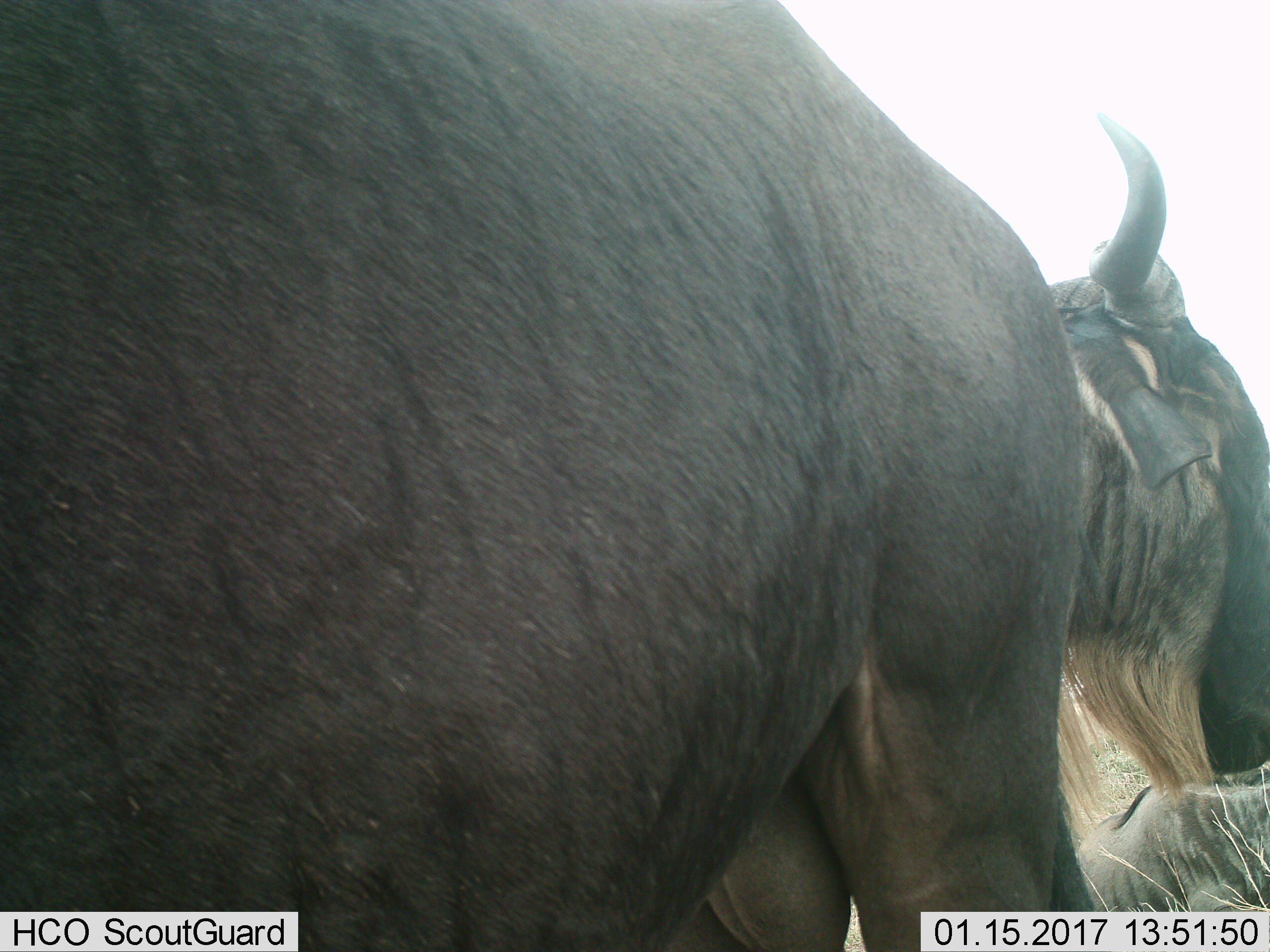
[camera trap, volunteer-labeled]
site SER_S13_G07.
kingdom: Animalia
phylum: Chordata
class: Mammalia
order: Artiodactyla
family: Bovidae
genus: Connochaetes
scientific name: Connochaetes taurinus taurinus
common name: blue wildebeest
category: wildebeestblue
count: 3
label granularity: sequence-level